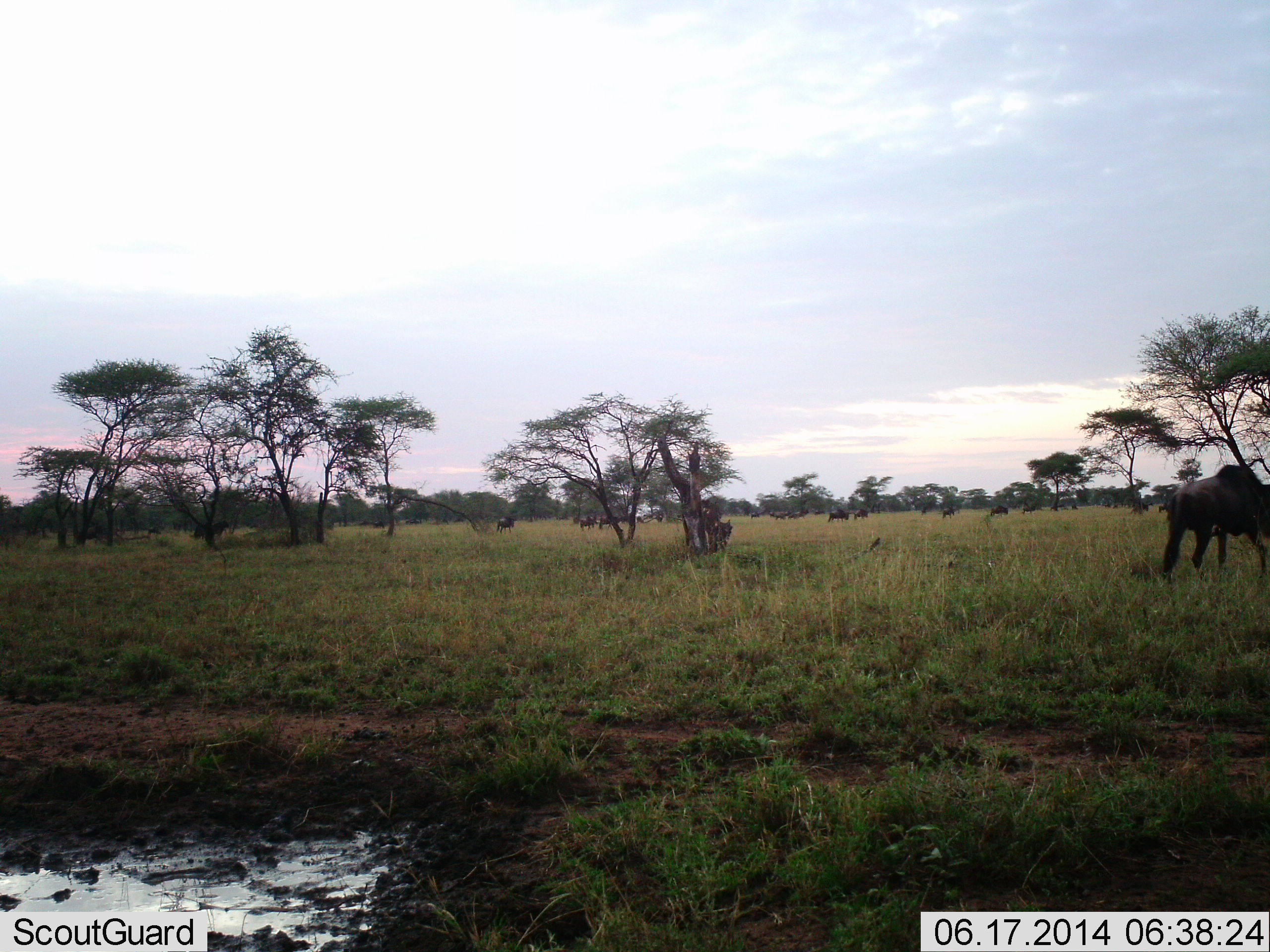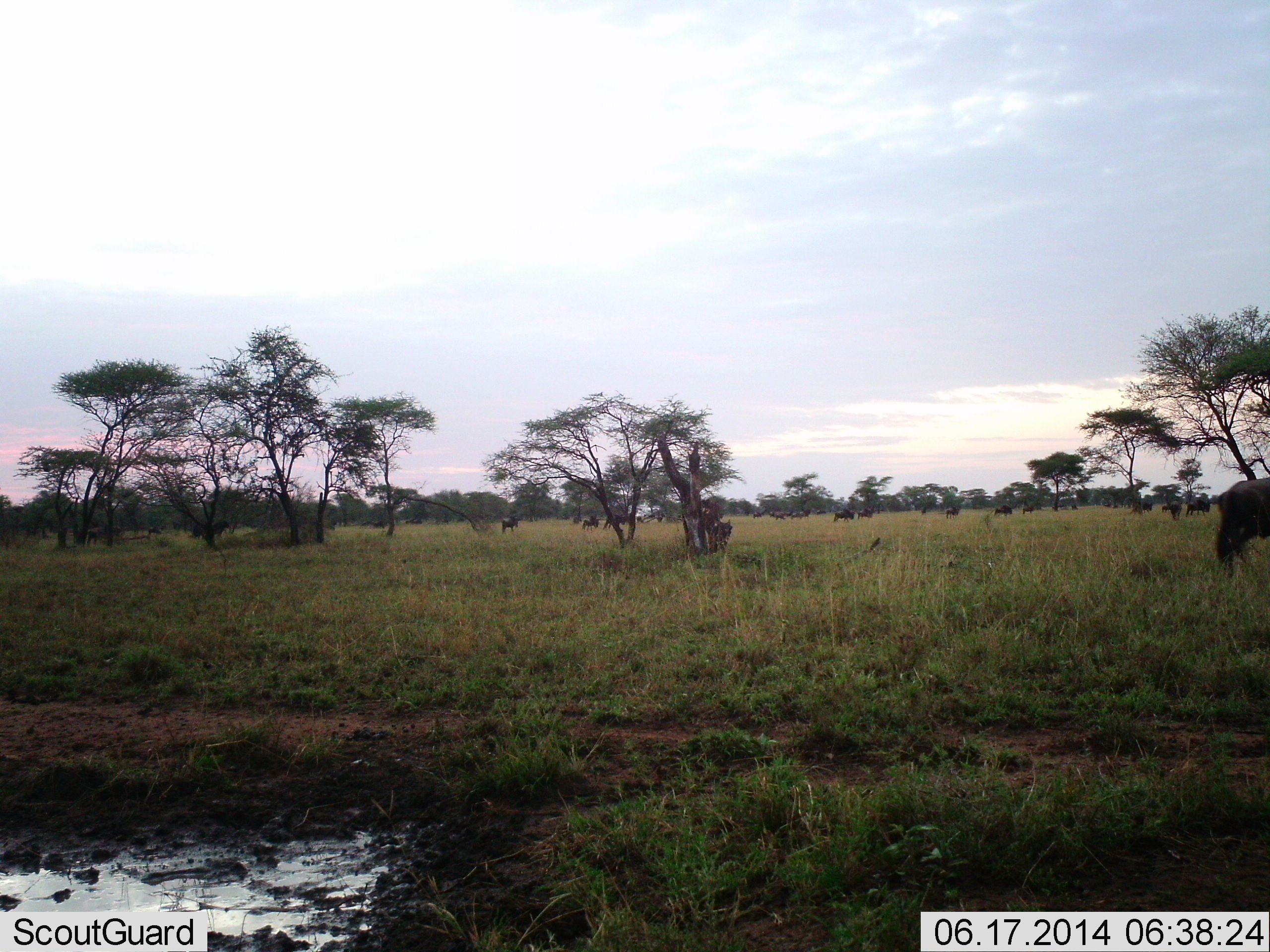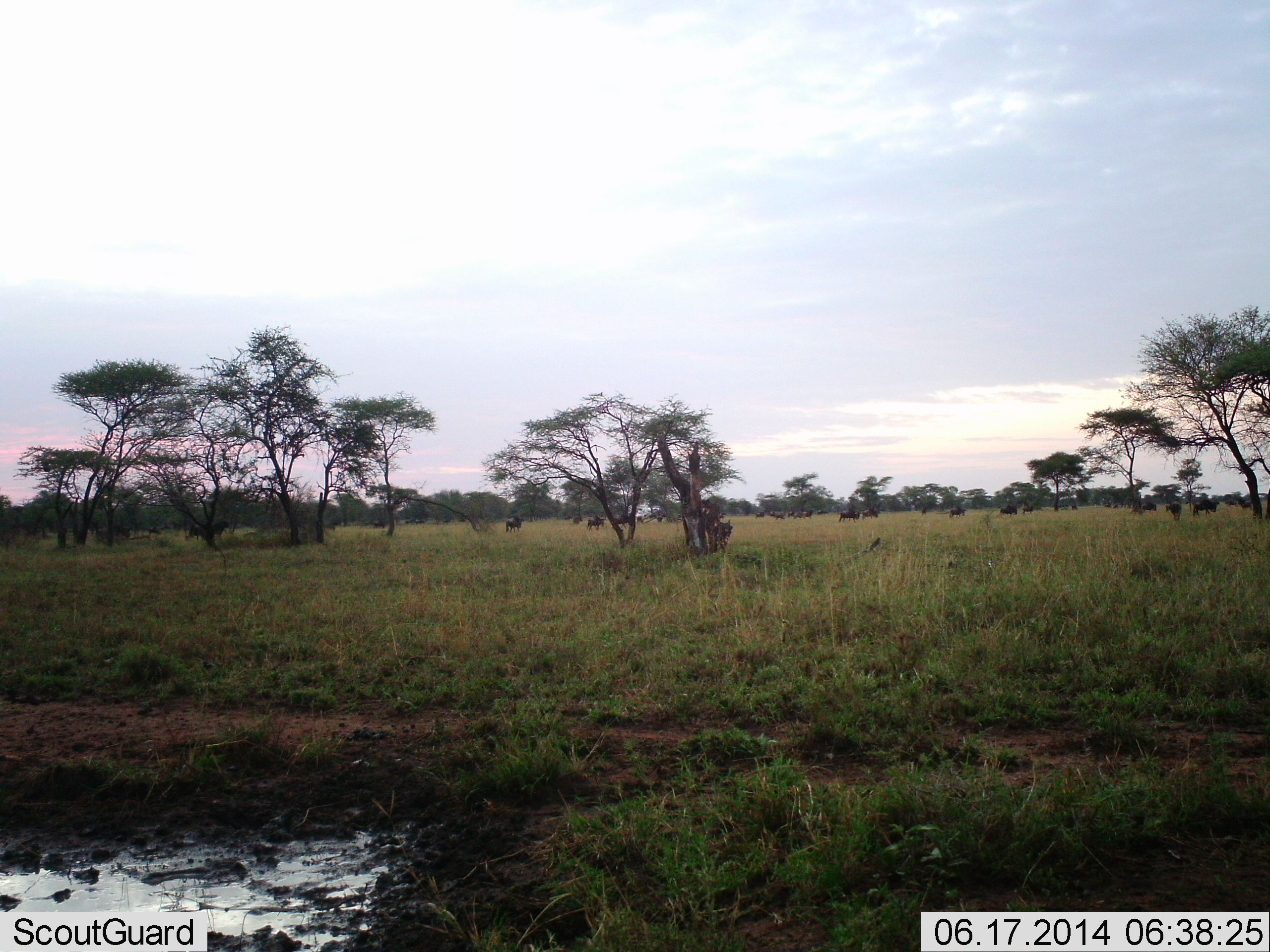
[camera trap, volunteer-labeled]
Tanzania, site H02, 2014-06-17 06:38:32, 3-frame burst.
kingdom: Animalia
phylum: Chordata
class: Mammalia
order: Artiodactyla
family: Bovidae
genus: Connochaetes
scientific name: Connochaetes taurinus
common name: blue wildebeest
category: wildebeest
Wildebeest (blue wildebeest) (Connochaetes taurinus), count 11-50. Behavior (volunteer vote fractions): standing 40%, resting 0%, moving 90%, interacting 0%. Young present (vote fraction): 0%. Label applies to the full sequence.